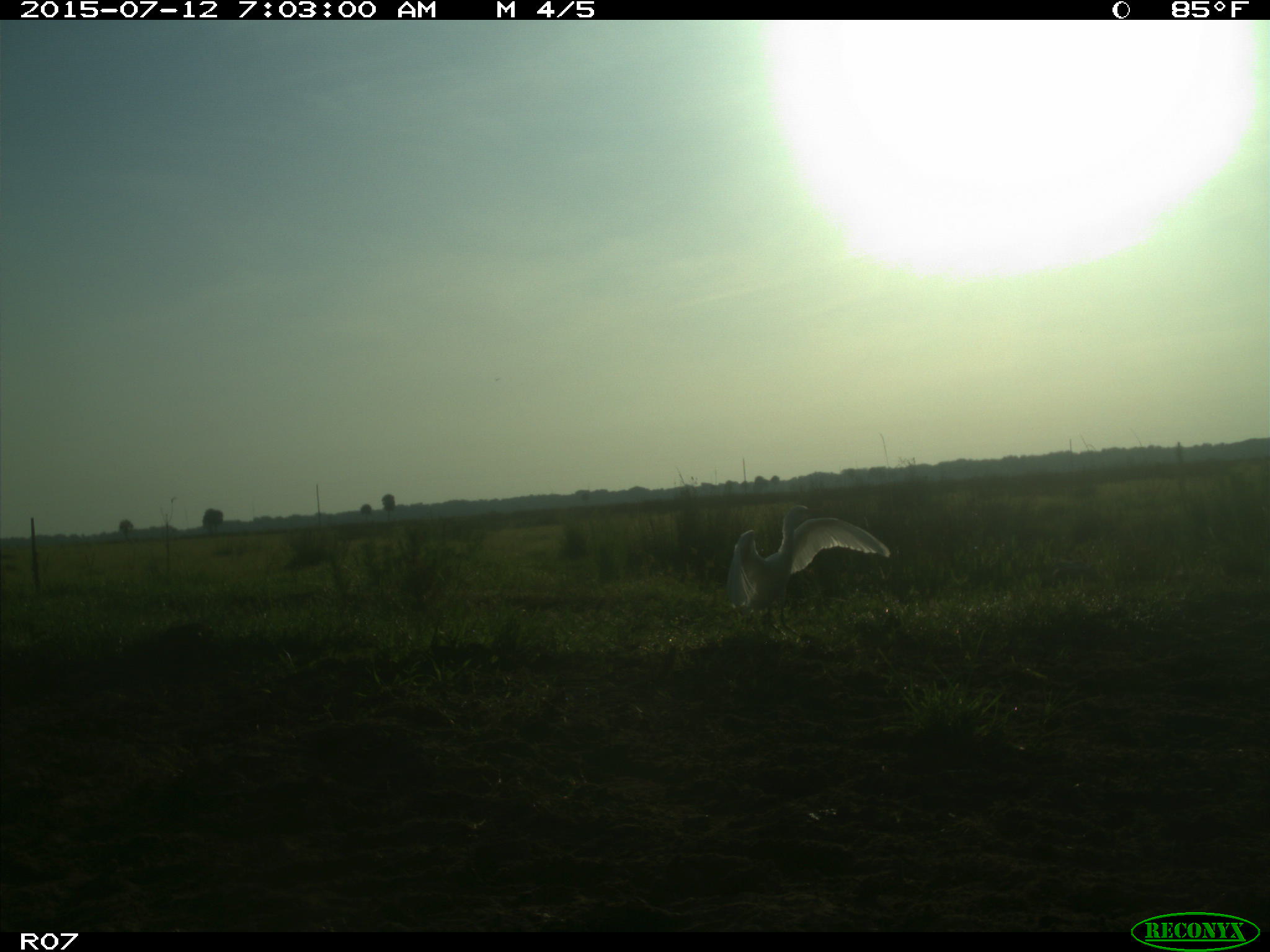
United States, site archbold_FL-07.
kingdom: Animalia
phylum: Chordata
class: Aves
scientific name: Aves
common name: birds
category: unidentified bird